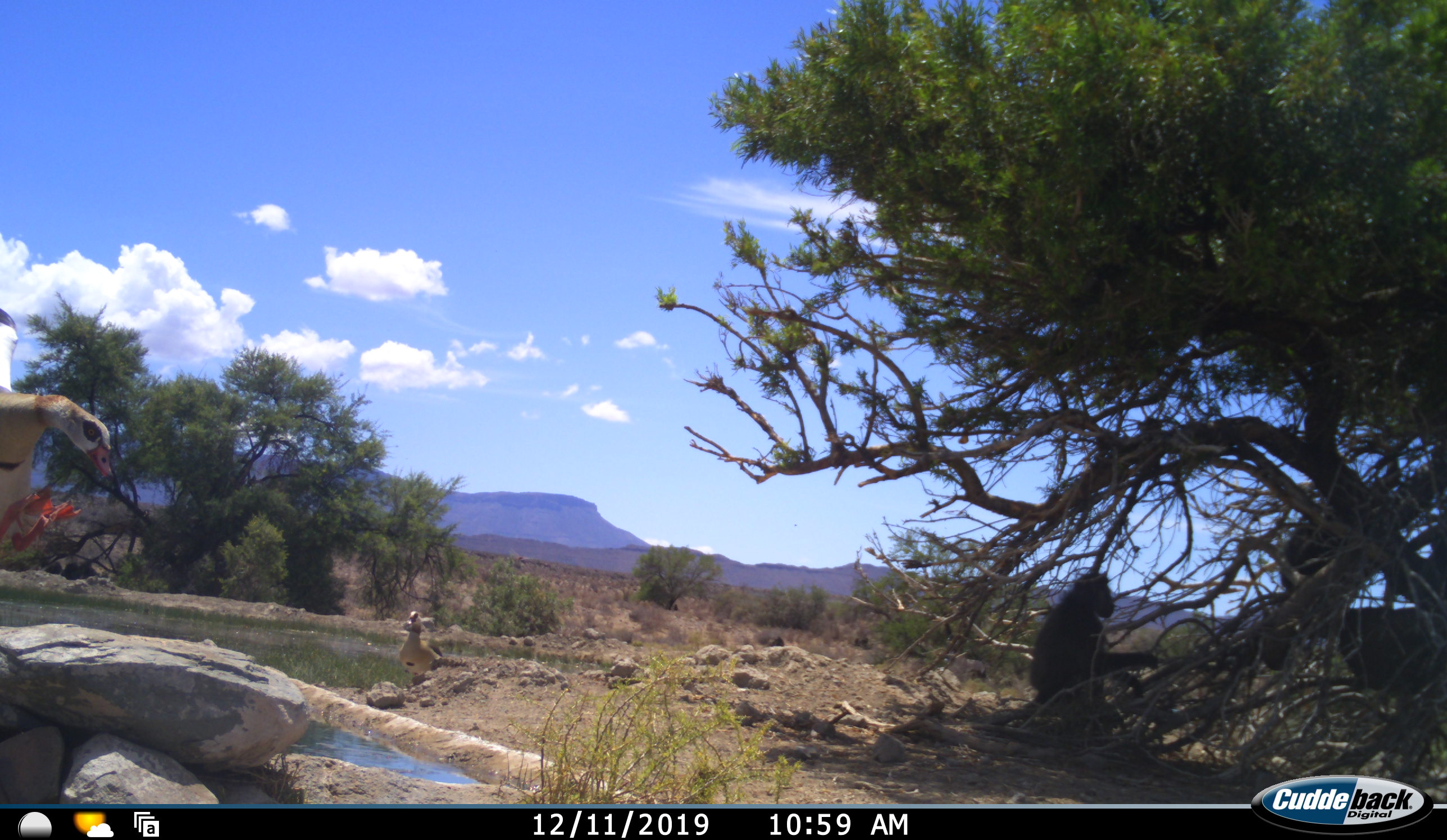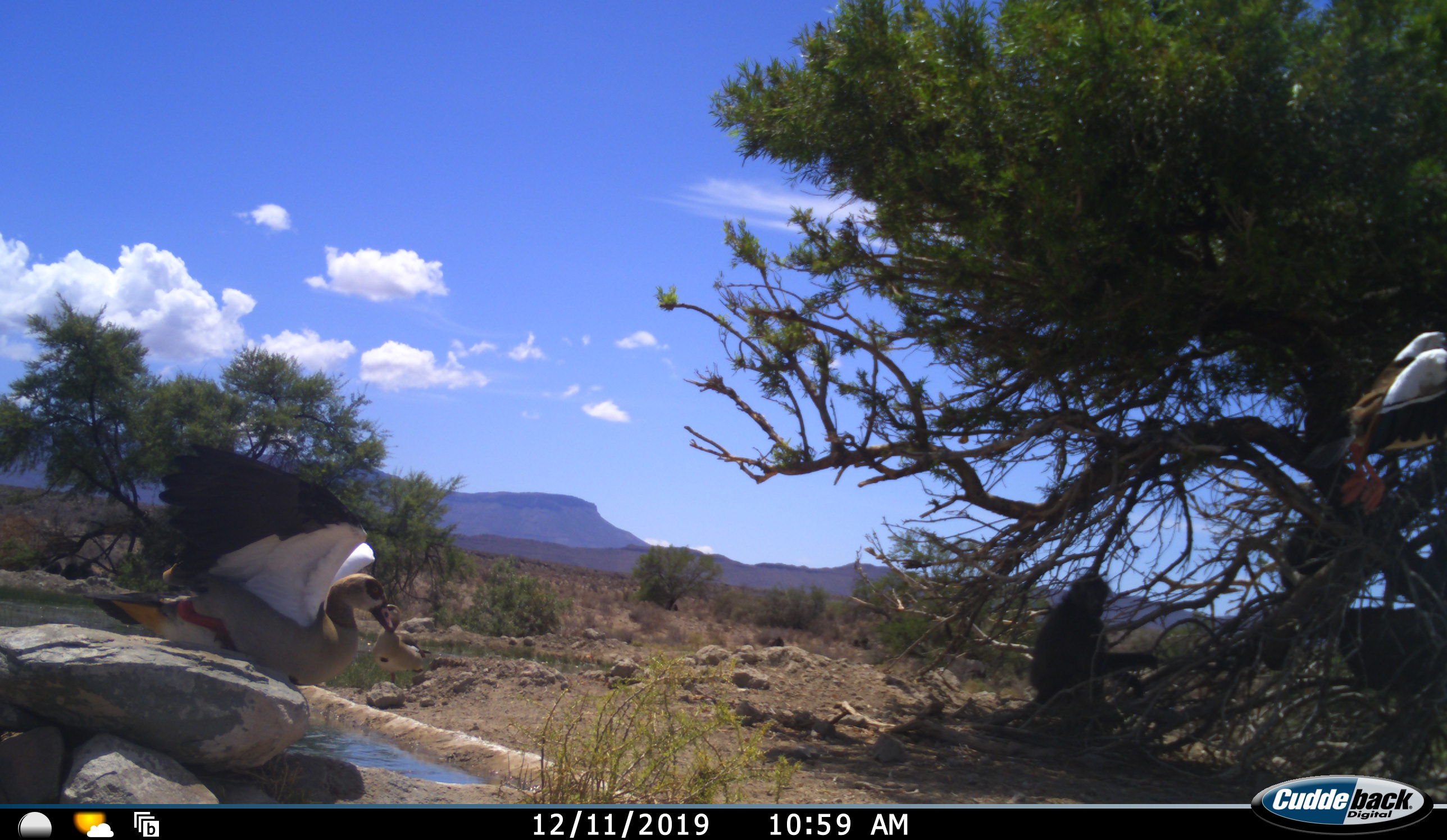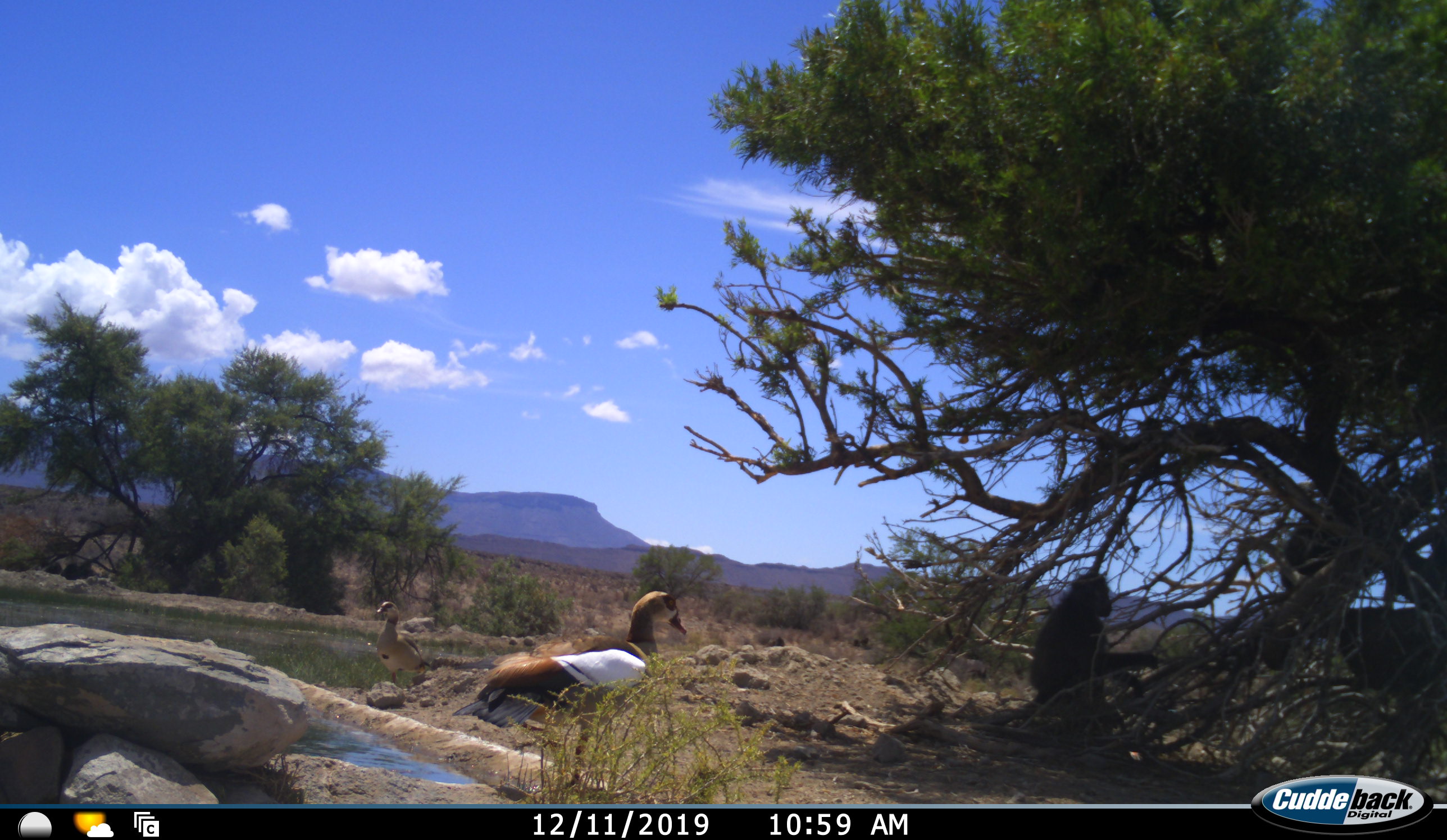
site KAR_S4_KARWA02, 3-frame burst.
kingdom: Animalia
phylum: Chordata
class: Mammalia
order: Primates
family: Cercopithecidae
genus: Papio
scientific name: Papio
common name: baboon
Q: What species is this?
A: Baboon (Papio).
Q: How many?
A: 1.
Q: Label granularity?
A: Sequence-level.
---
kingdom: Animalia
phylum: Chordata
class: Aves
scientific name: Aves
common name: bird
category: birdother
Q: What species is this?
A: Birdother (bird) (Aves).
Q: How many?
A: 3.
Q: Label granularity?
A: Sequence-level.